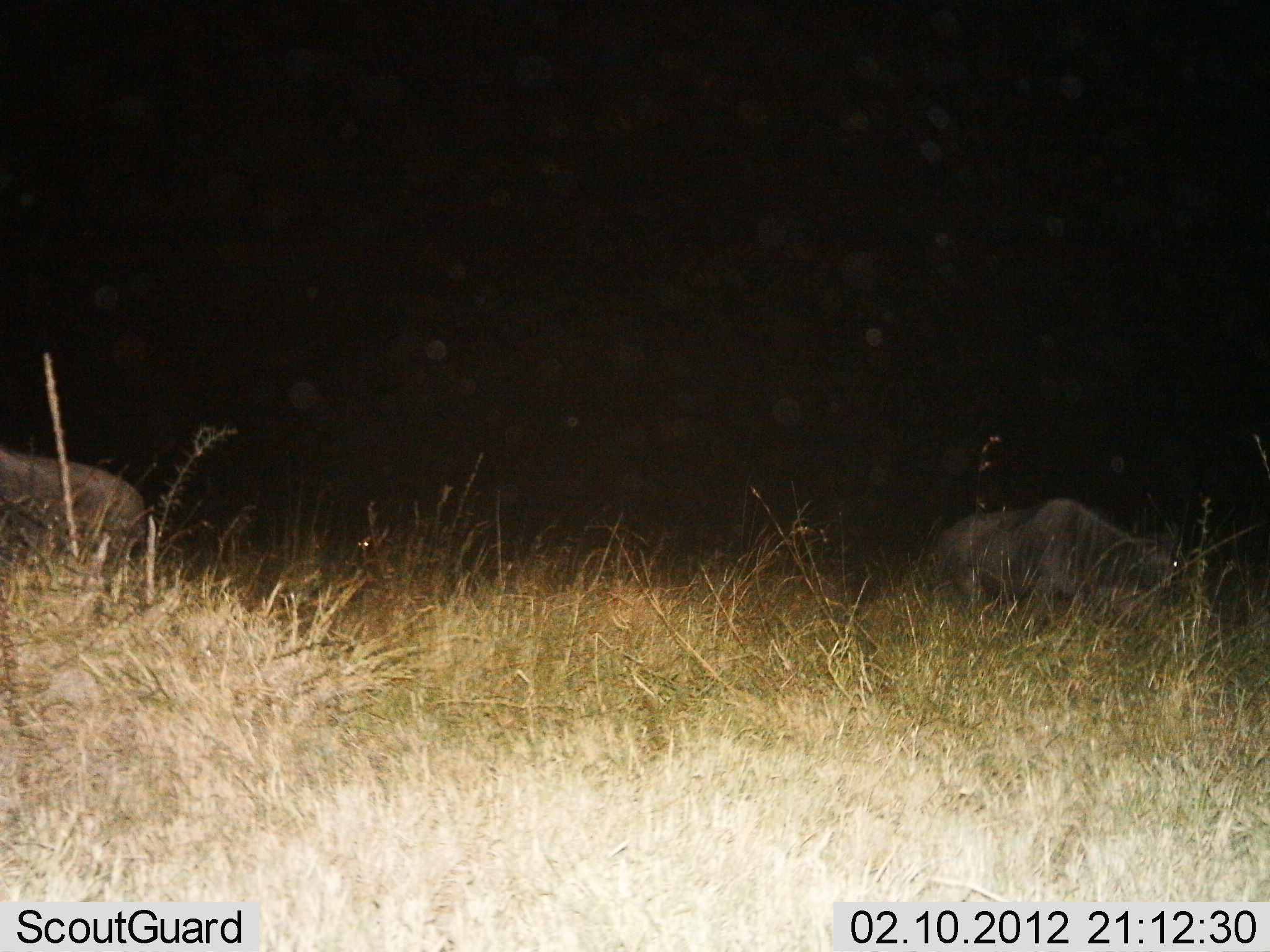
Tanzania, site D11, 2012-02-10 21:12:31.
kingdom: Animalia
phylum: Chordata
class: Mammalia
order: Artiodactyla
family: Bovidae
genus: Connochaetes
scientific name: Connochaetes taurinus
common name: blue wildebeest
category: wildebeest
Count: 2.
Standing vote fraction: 18%.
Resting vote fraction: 55%.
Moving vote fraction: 9%.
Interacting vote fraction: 0%.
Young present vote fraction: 0%.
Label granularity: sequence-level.